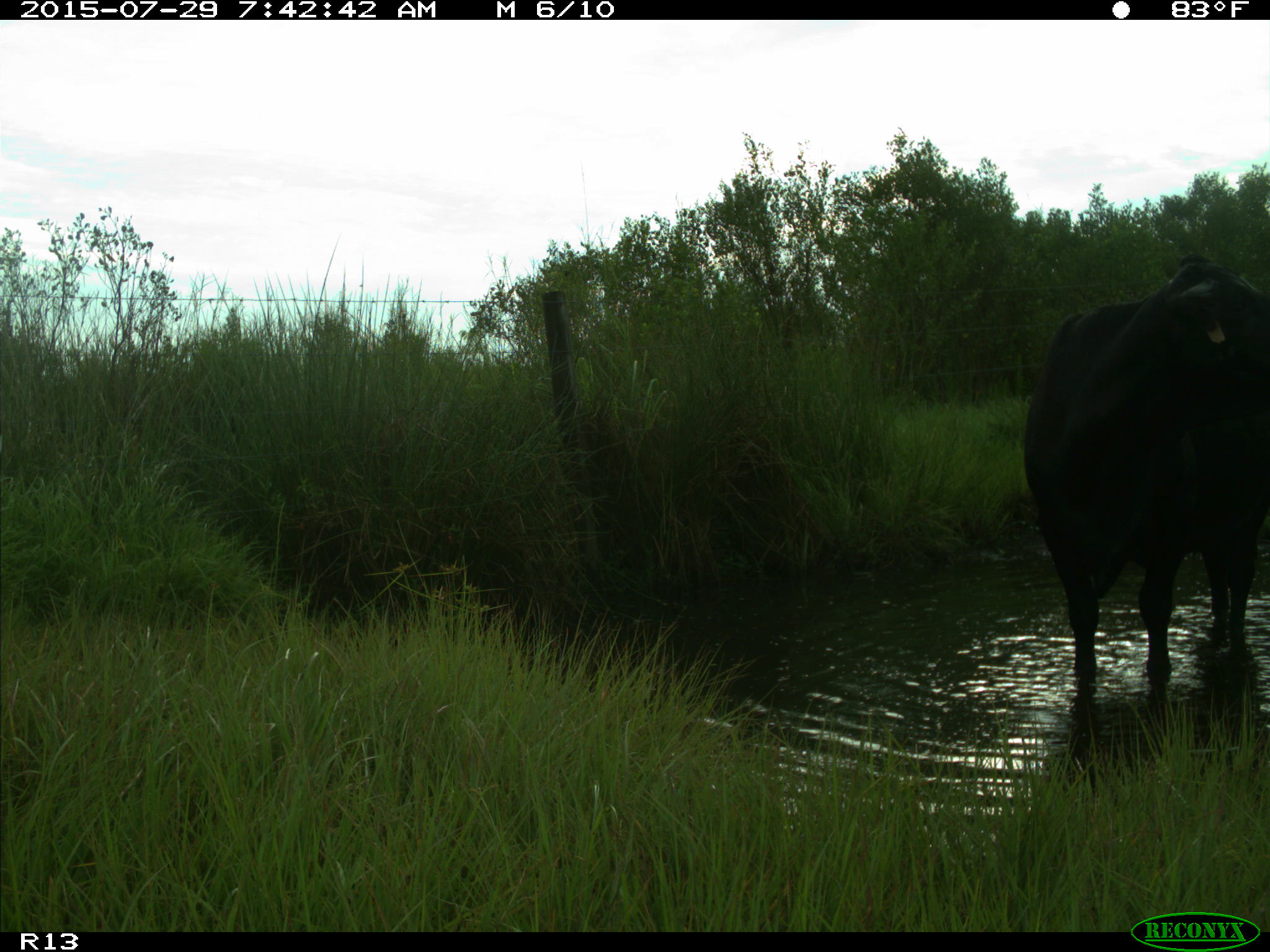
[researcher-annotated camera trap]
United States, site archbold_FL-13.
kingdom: Animalia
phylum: Chordata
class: Mammalia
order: Artiodactyla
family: Bovidae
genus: Bos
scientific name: Bos taurus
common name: domestic cow